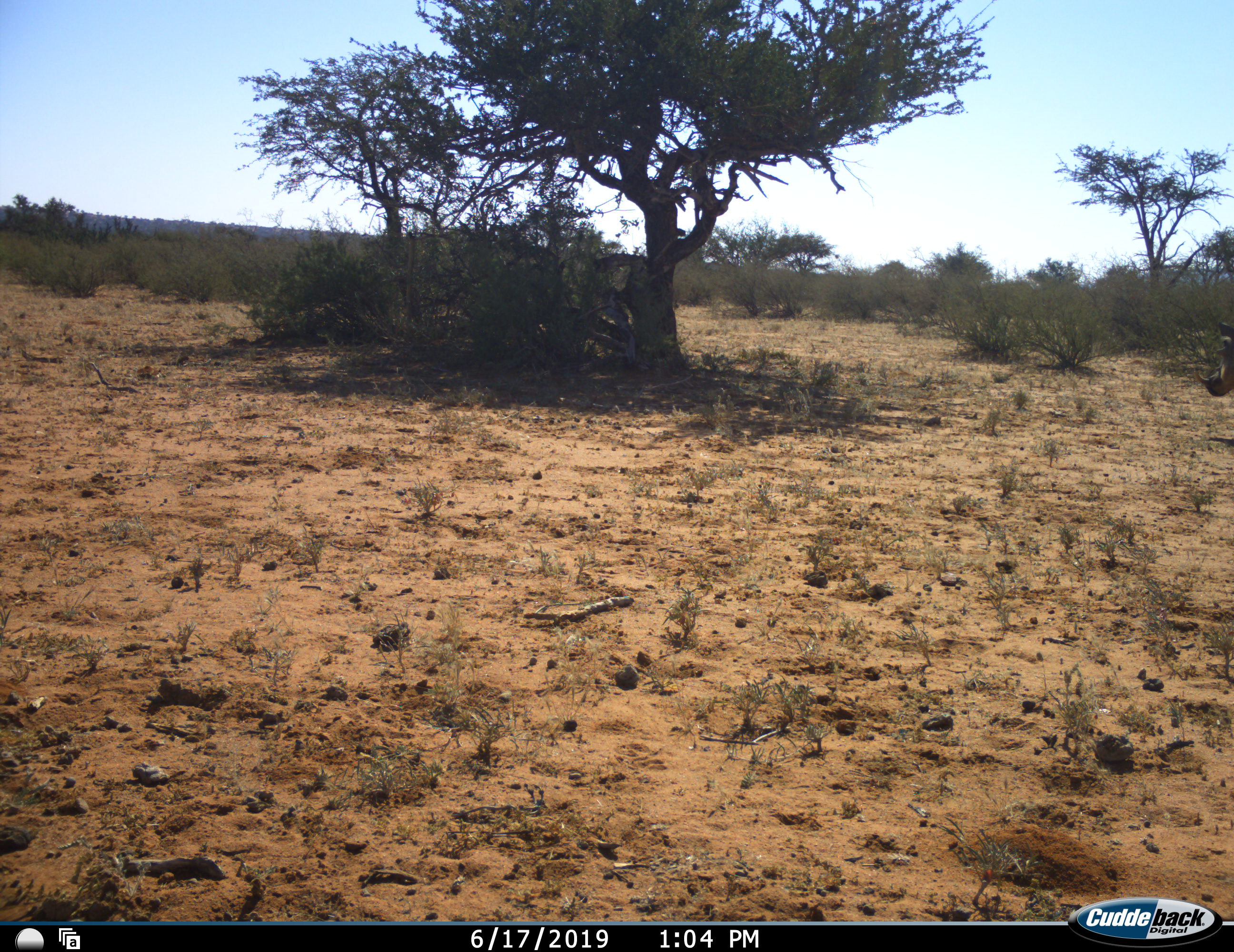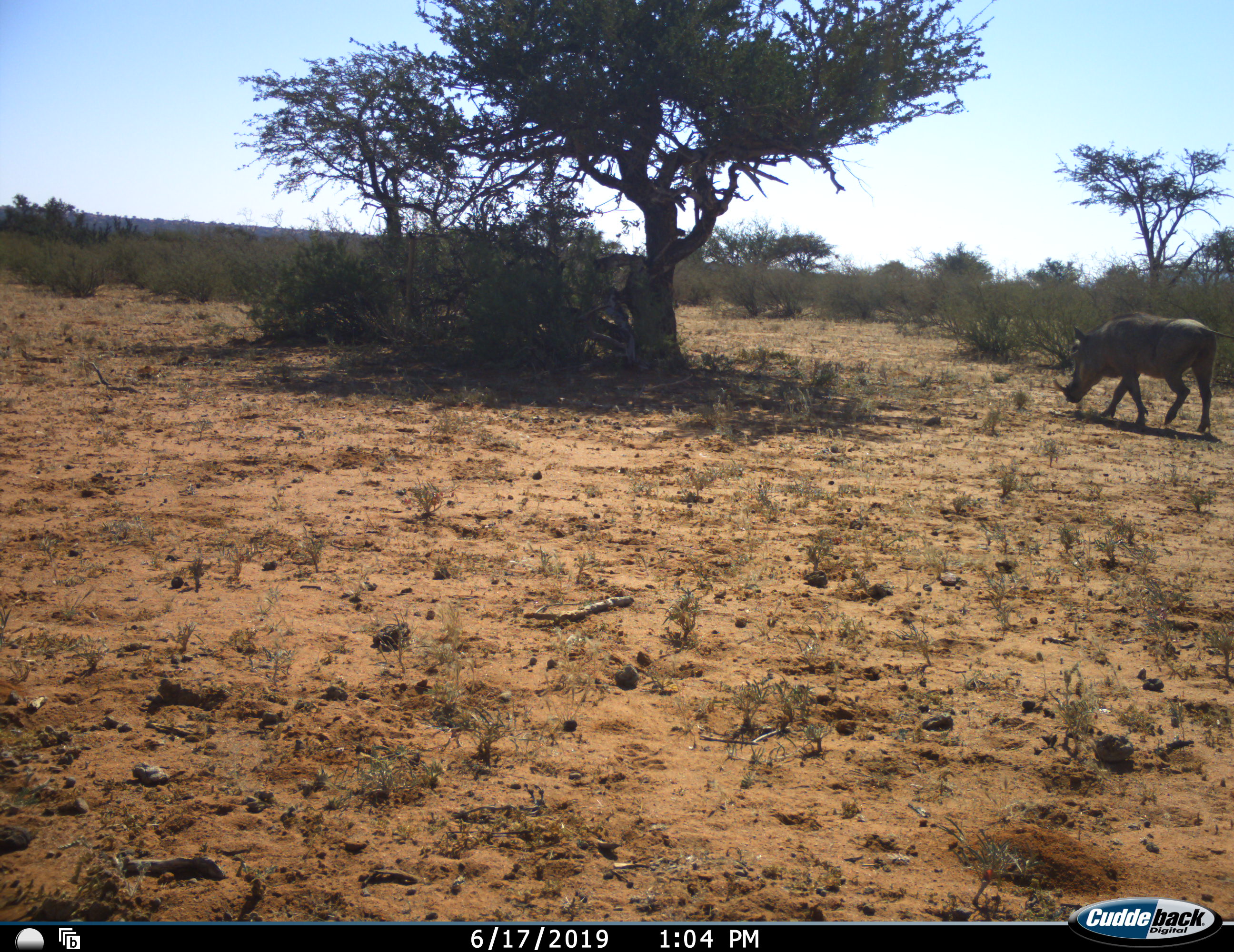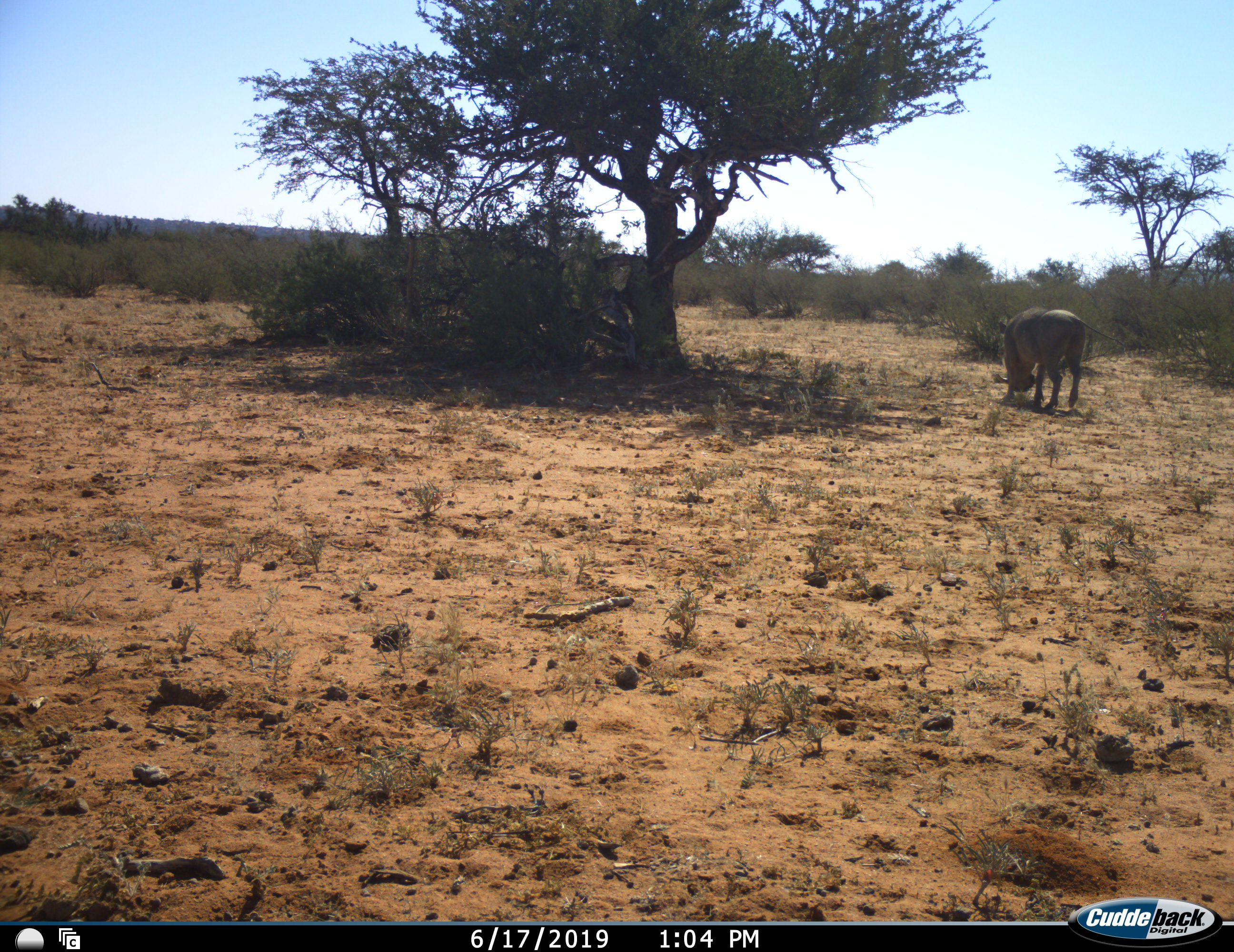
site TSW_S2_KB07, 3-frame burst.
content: unidentified animal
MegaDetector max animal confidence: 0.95